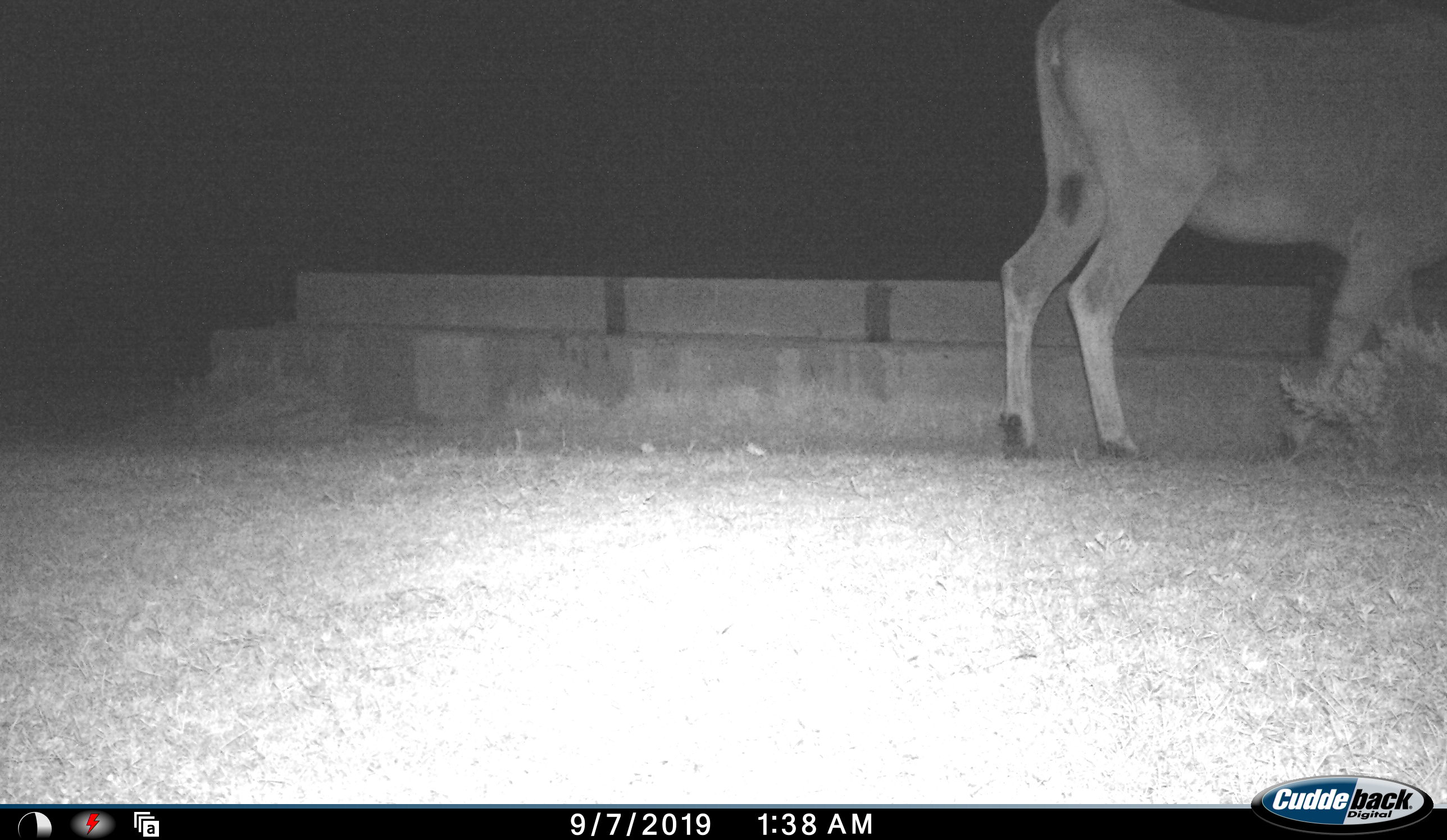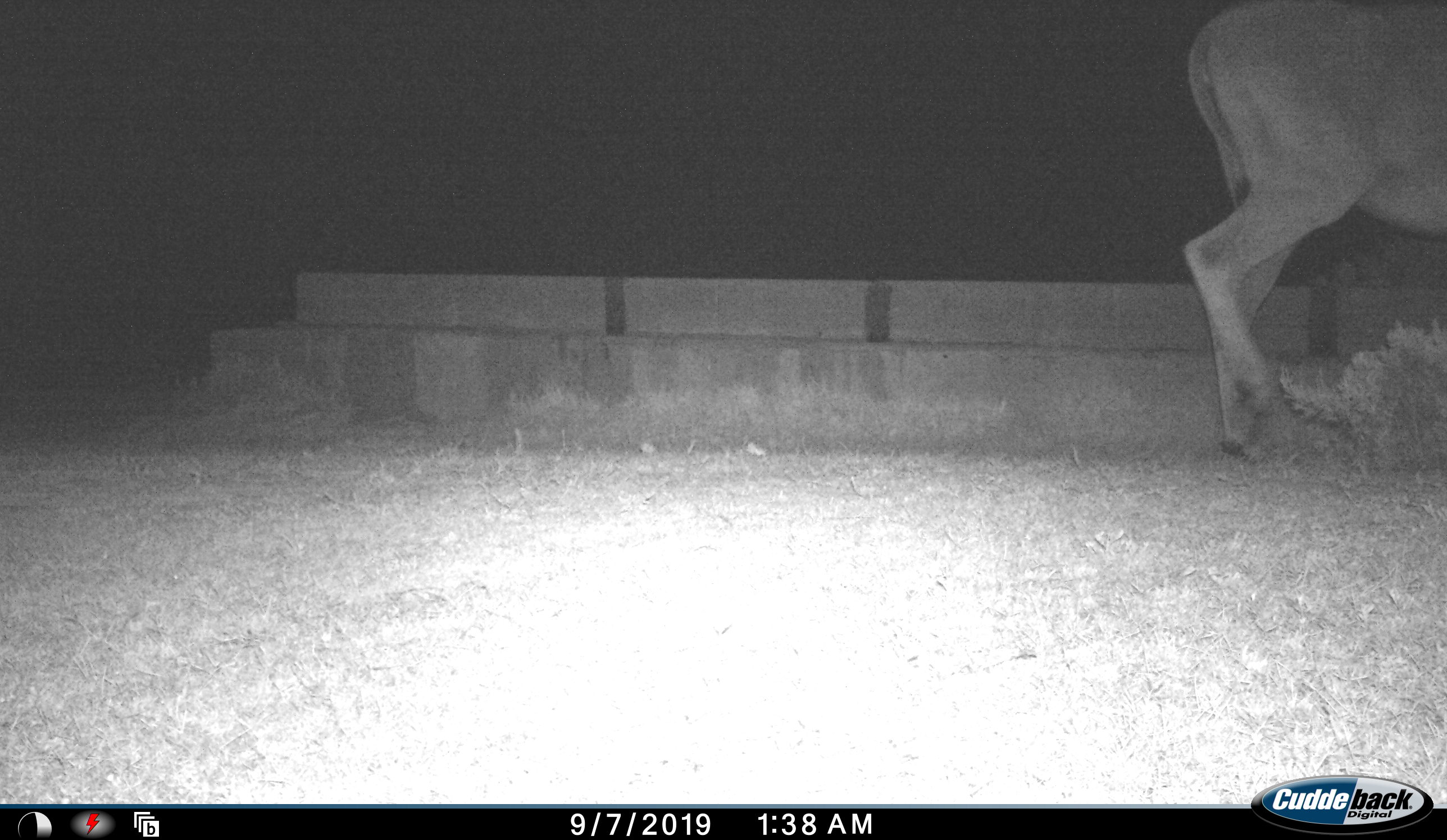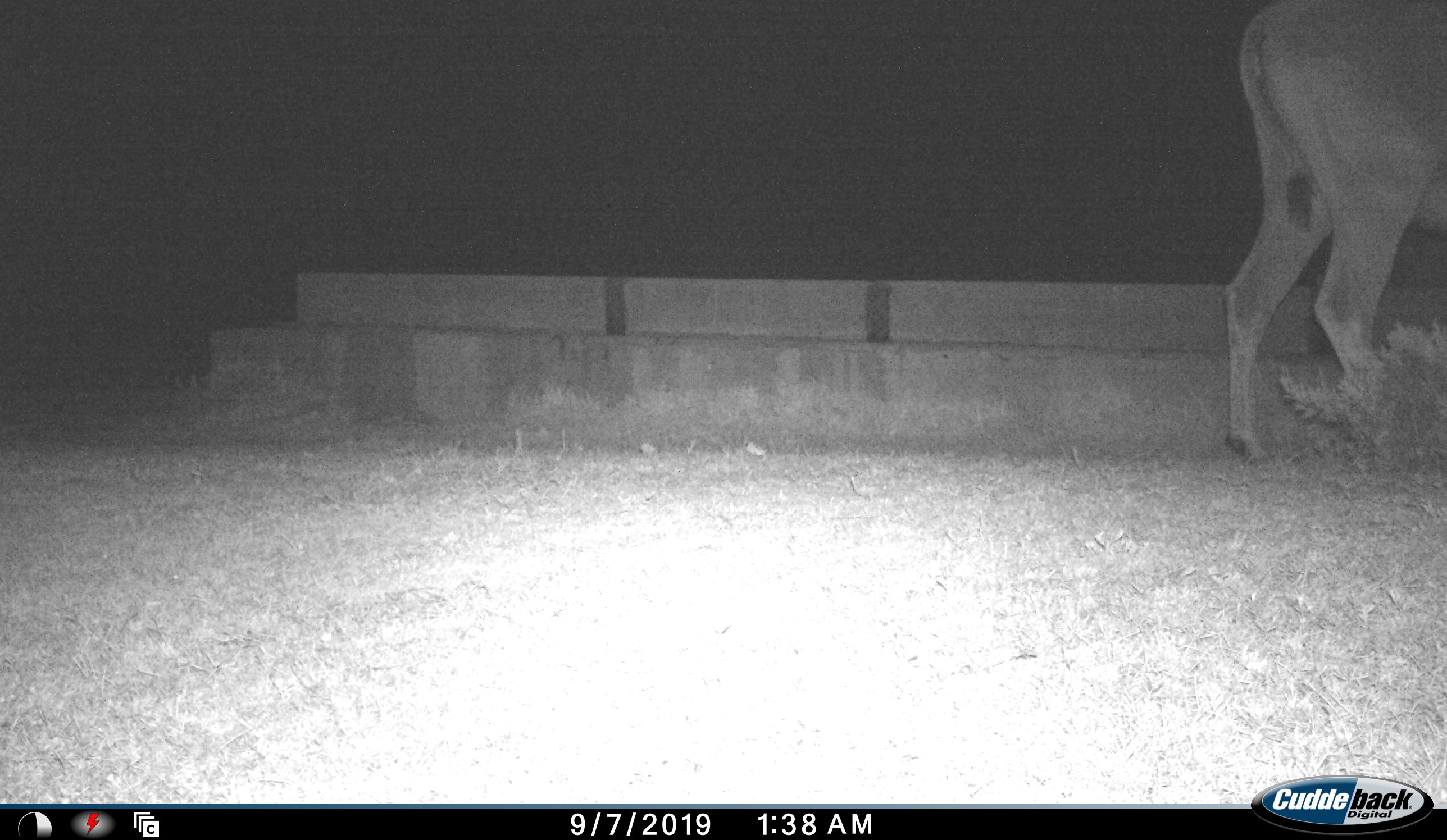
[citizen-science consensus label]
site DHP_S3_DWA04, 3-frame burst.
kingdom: Animalia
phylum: Chordata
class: Mammalia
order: Artiodactyla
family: Bovidae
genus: Tragelaphus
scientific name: Tragelaphus oryx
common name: eland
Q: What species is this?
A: Eland (Tragelaphus oryx).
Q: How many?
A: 1.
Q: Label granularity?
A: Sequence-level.